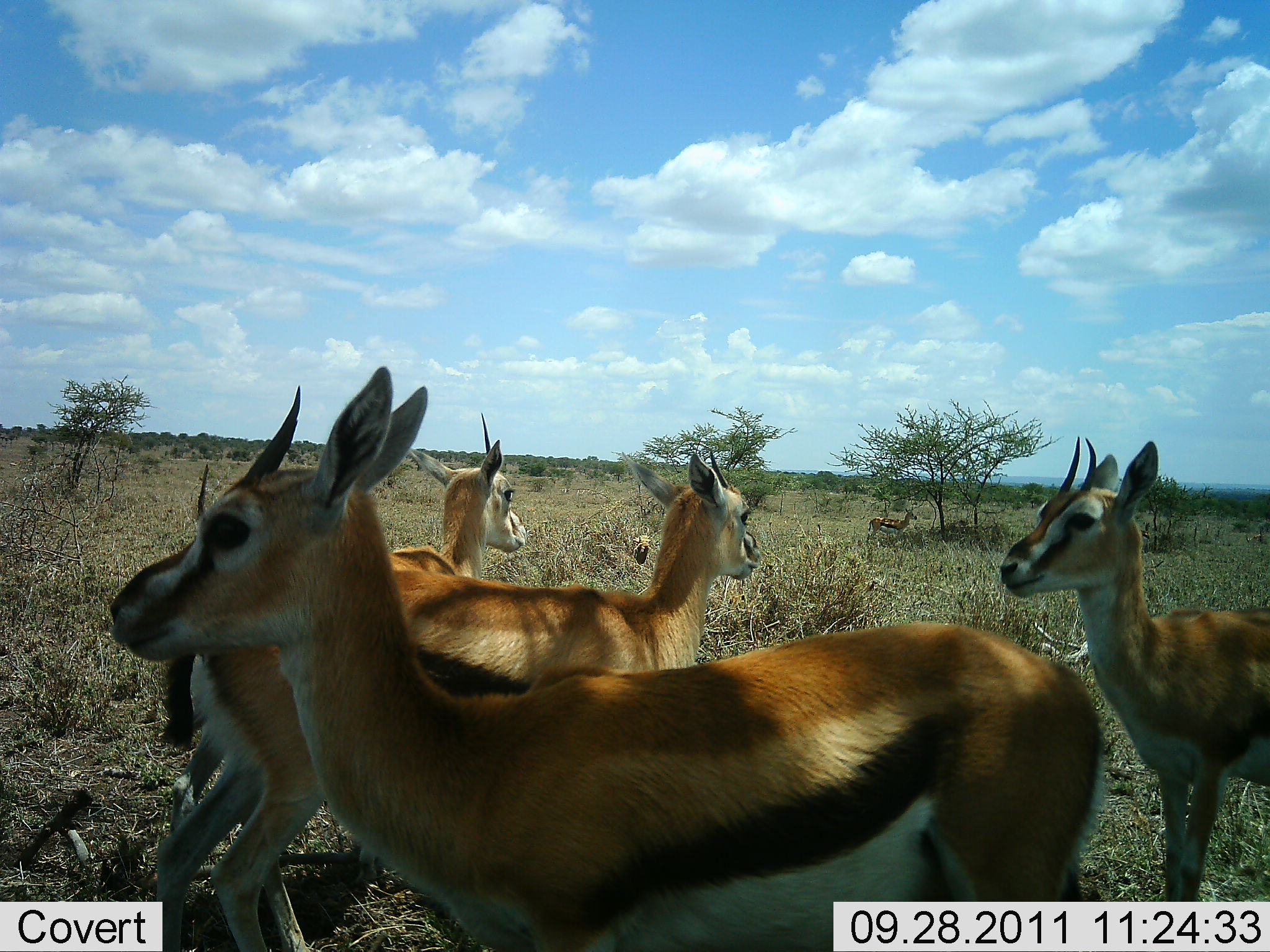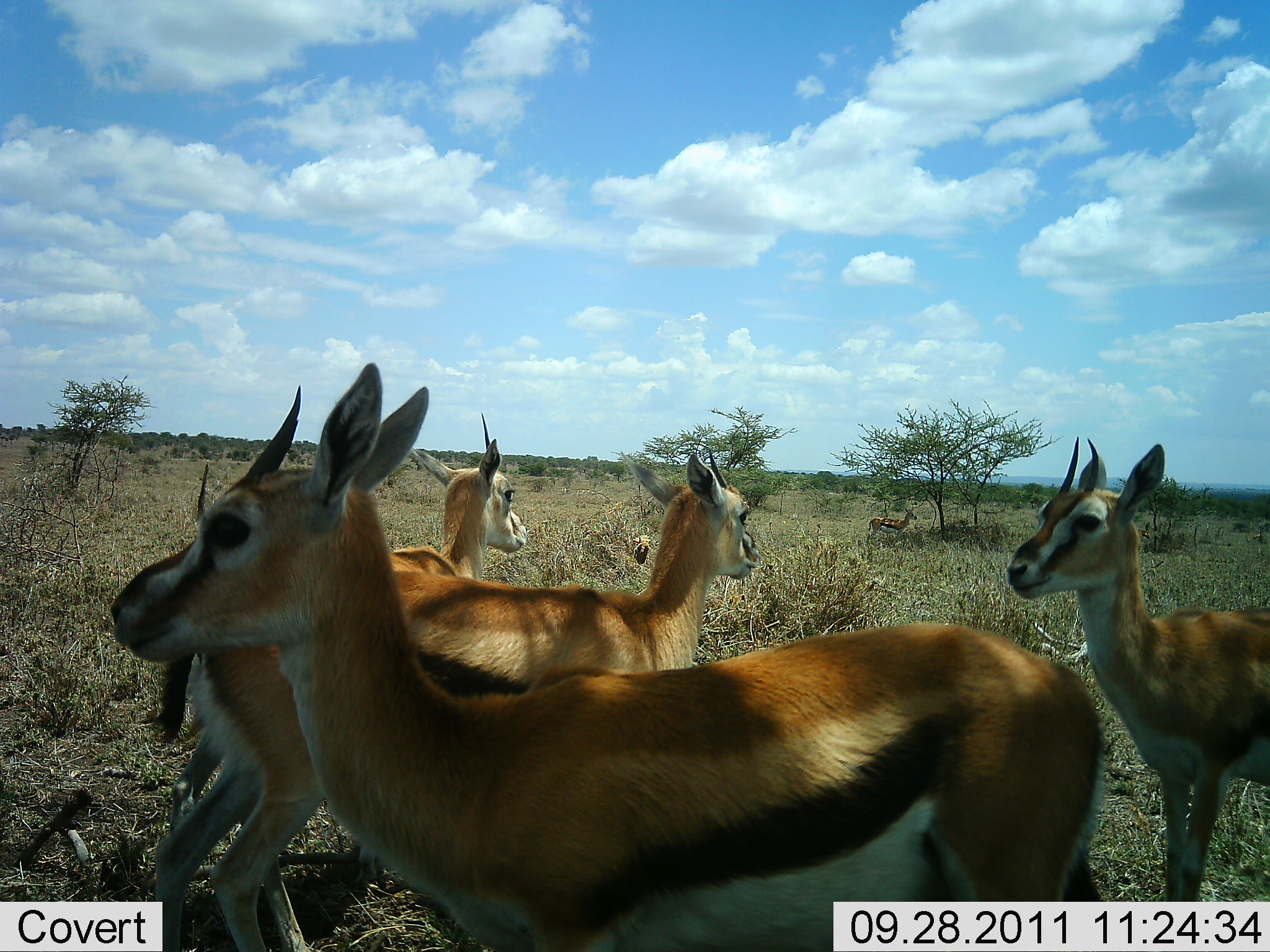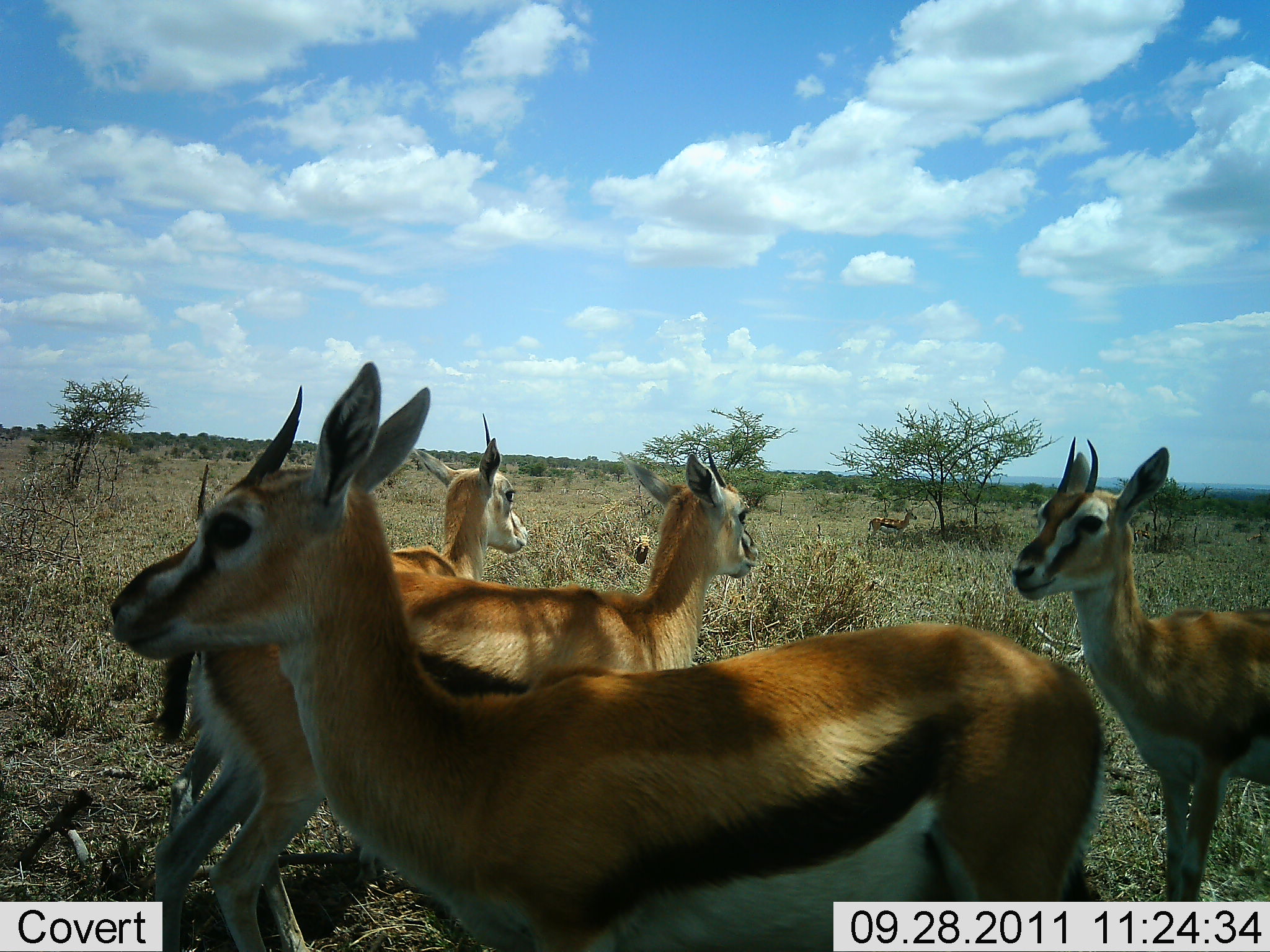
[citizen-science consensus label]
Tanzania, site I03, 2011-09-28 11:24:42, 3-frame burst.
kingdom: Animalia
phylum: Chordata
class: Mammalia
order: Artiodactyla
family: Bovidae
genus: Eudorcas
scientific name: Eudorcas thomsonii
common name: thomson's gazelle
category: gazellethomsons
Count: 4.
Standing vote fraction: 100%.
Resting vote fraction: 0%.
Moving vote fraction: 0%.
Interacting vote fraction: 0%.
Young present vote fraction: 20%.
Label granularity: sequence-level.